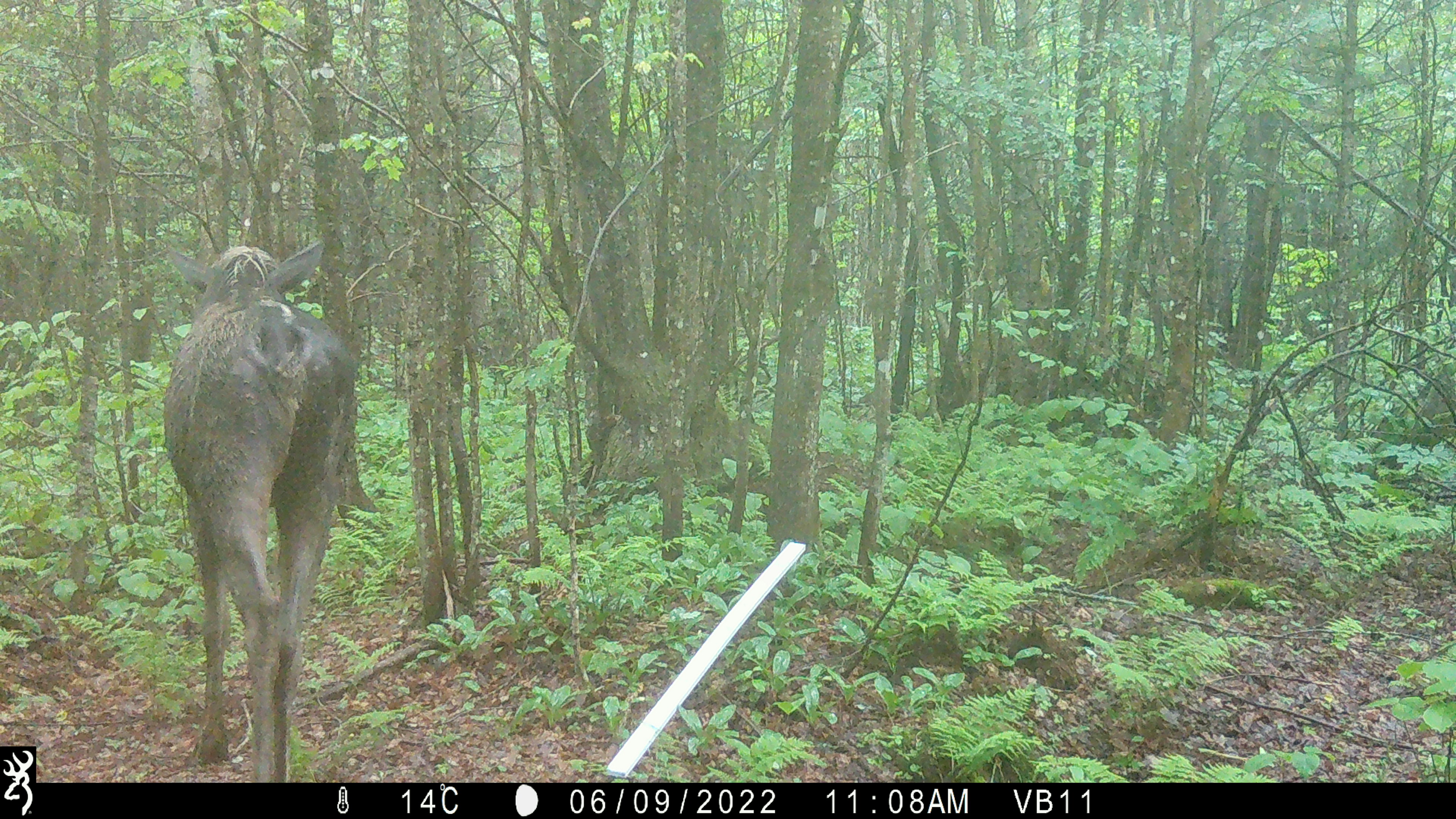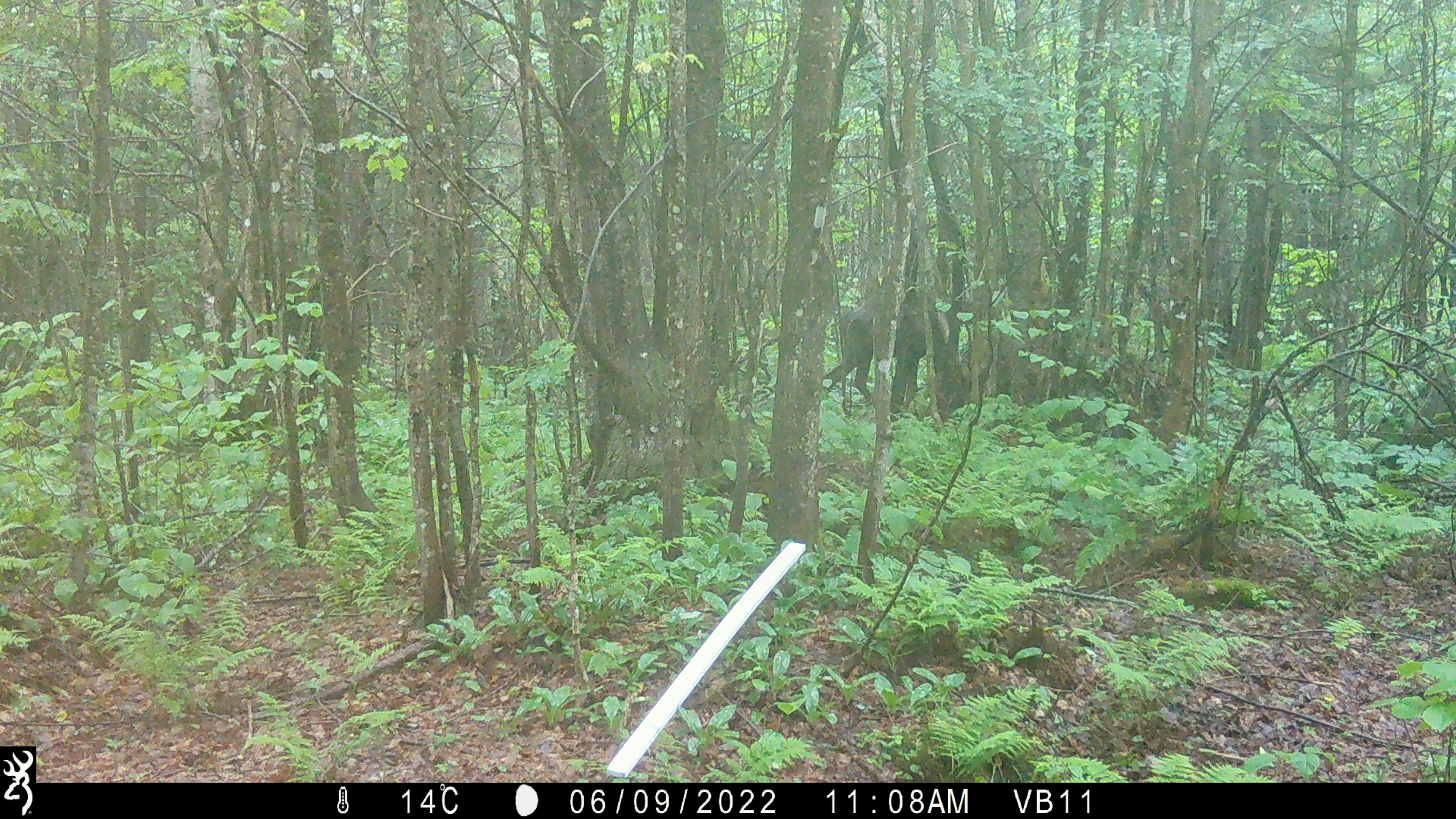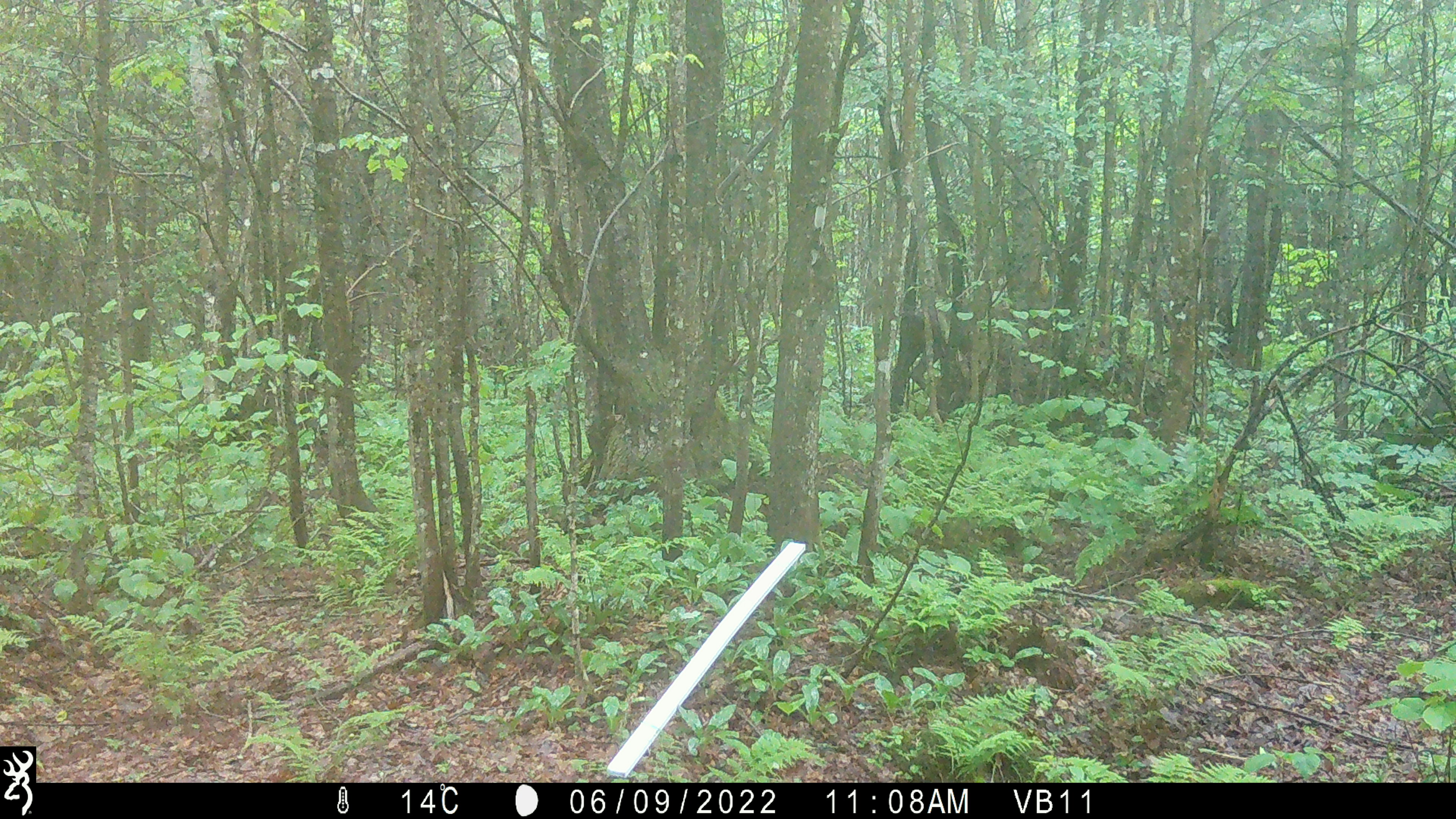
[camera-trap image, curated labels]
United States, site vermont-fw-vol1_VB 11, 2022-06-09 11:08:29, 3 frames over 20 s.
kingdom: Animalia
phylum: Chordata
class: Mammalia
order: Artiodactyla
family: Cervidae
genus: Alces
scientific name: Alces alces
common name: moose